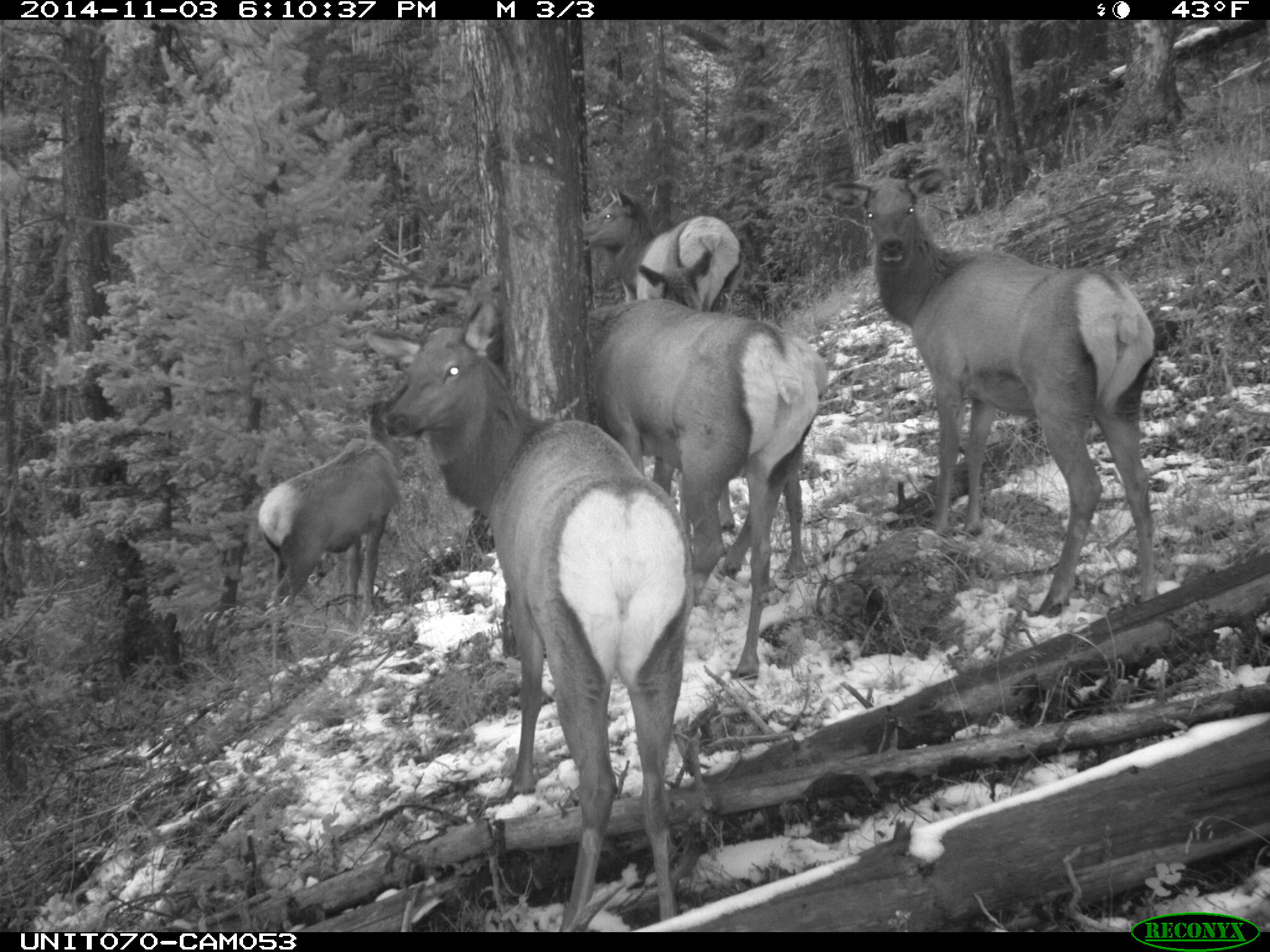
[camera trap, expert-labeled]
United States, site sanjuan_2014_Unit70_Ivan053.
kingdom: Animalia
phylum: Chordata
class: Mammalia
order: Artiodactyla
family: Cervidae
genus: Cervus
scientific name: Cervus elaphus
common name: red deer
Cervus elaphus (red deer).